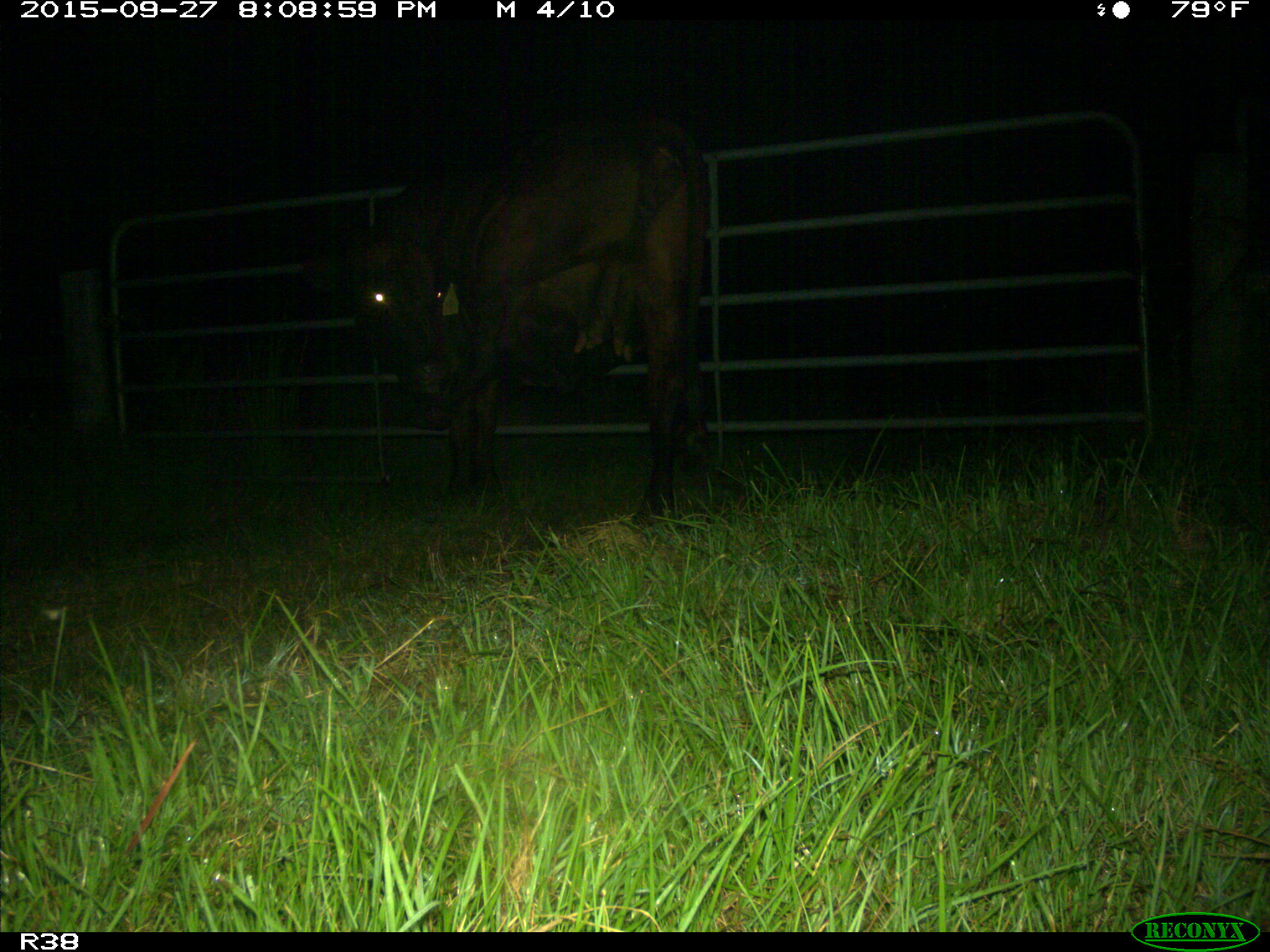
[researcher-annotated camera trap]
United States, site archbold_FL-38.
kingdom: Animalia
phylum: Chordata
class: Mammalia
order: Artiodactyla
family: Bovidae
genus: Bos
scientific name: Bos taurus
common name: domestic cow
Bos taurus (domestic cow).